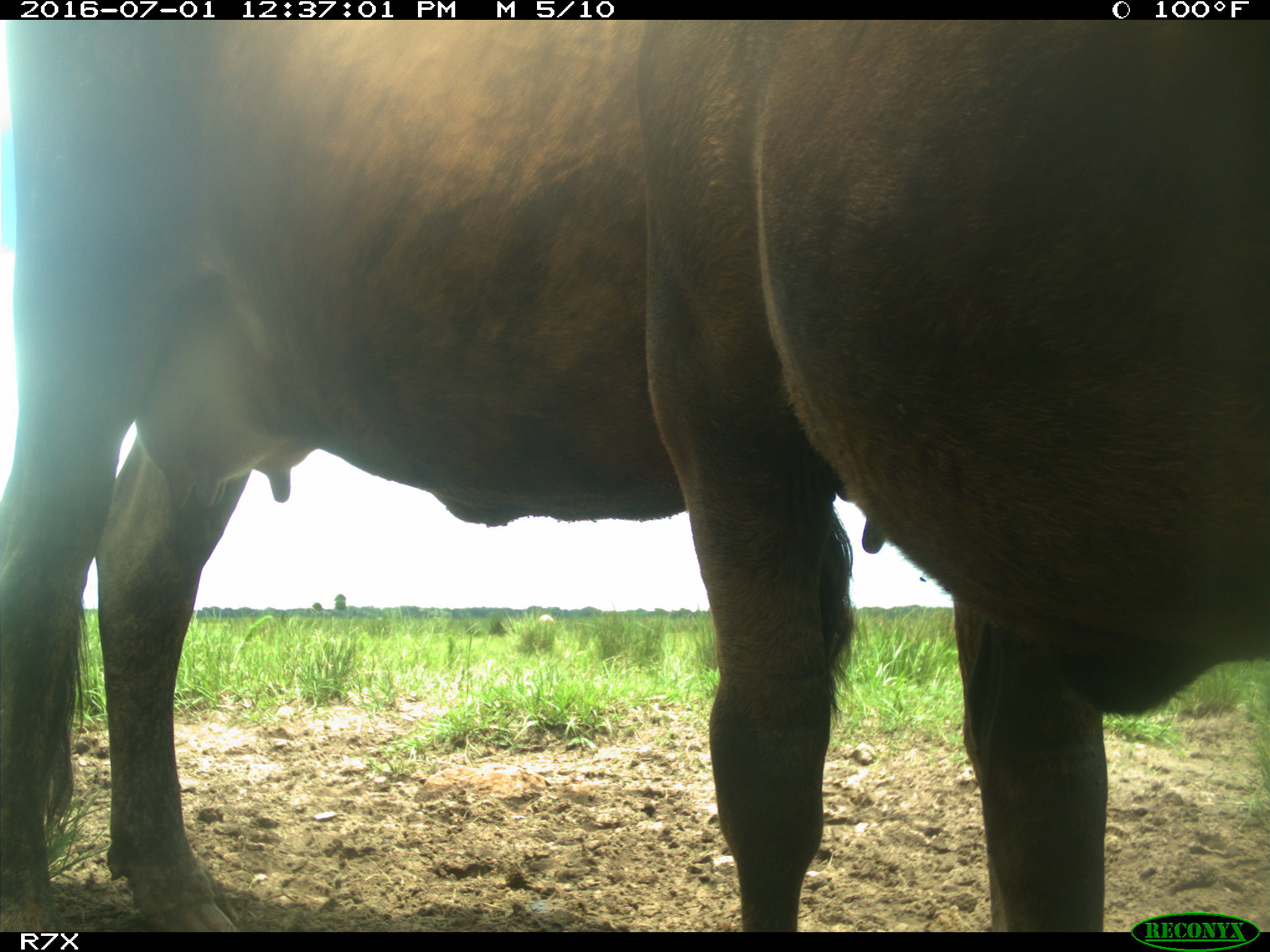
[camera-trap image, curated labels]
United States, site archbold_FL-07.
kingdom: Animalia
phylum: Chordata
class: Mammalia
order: Artiodactyla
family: Bovidae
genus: Bos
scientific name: Bos taurus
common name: domestic cow